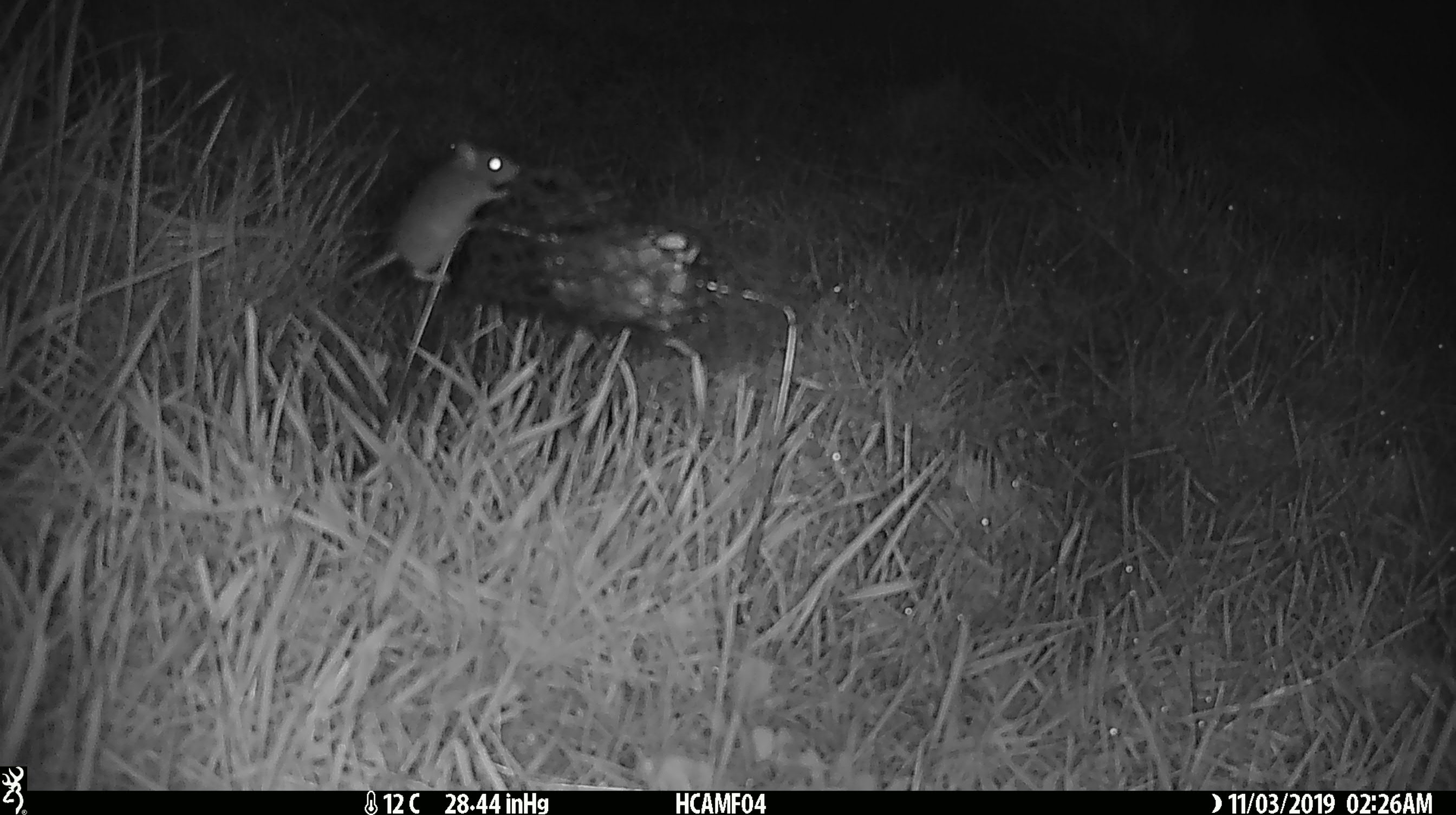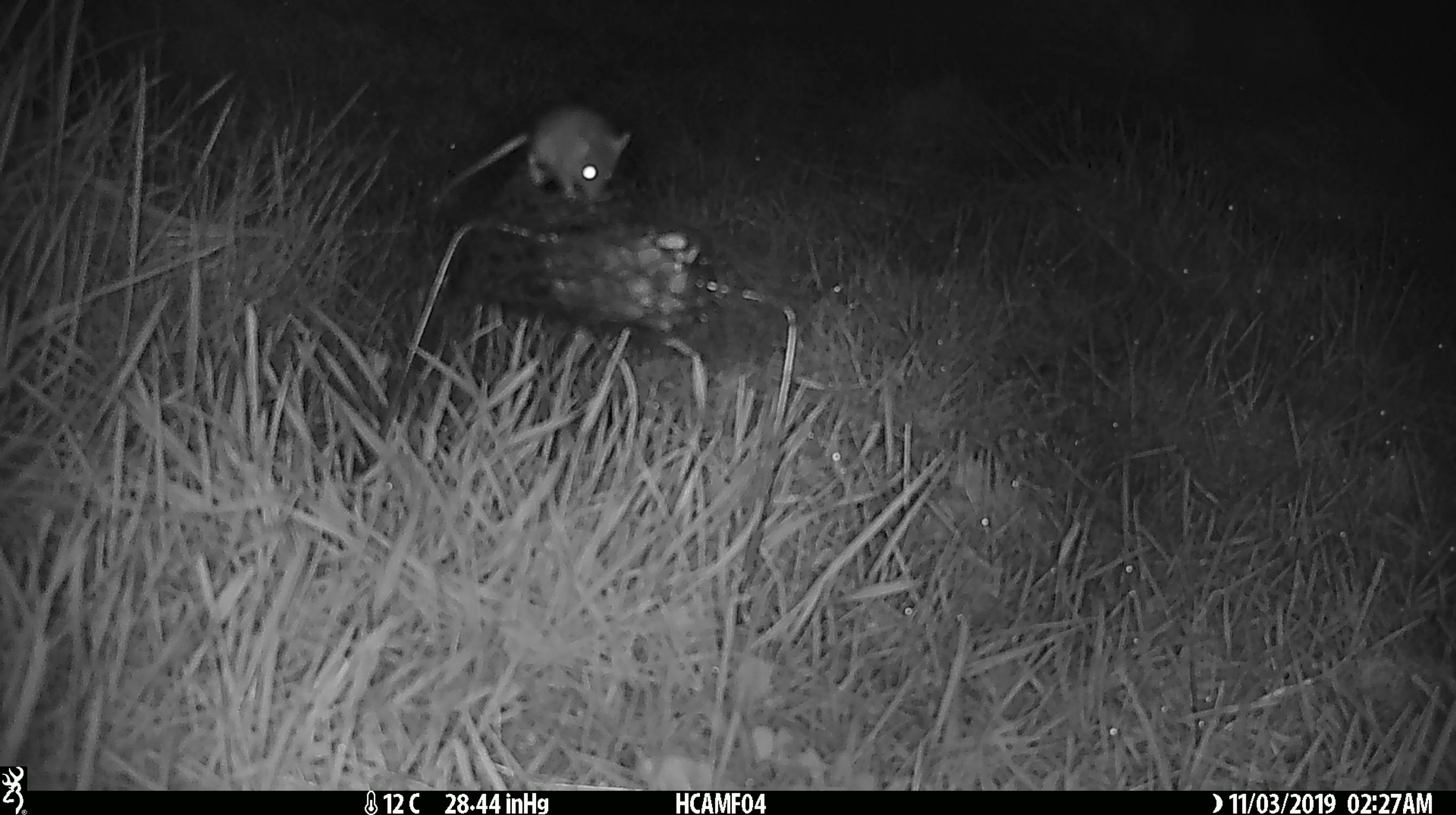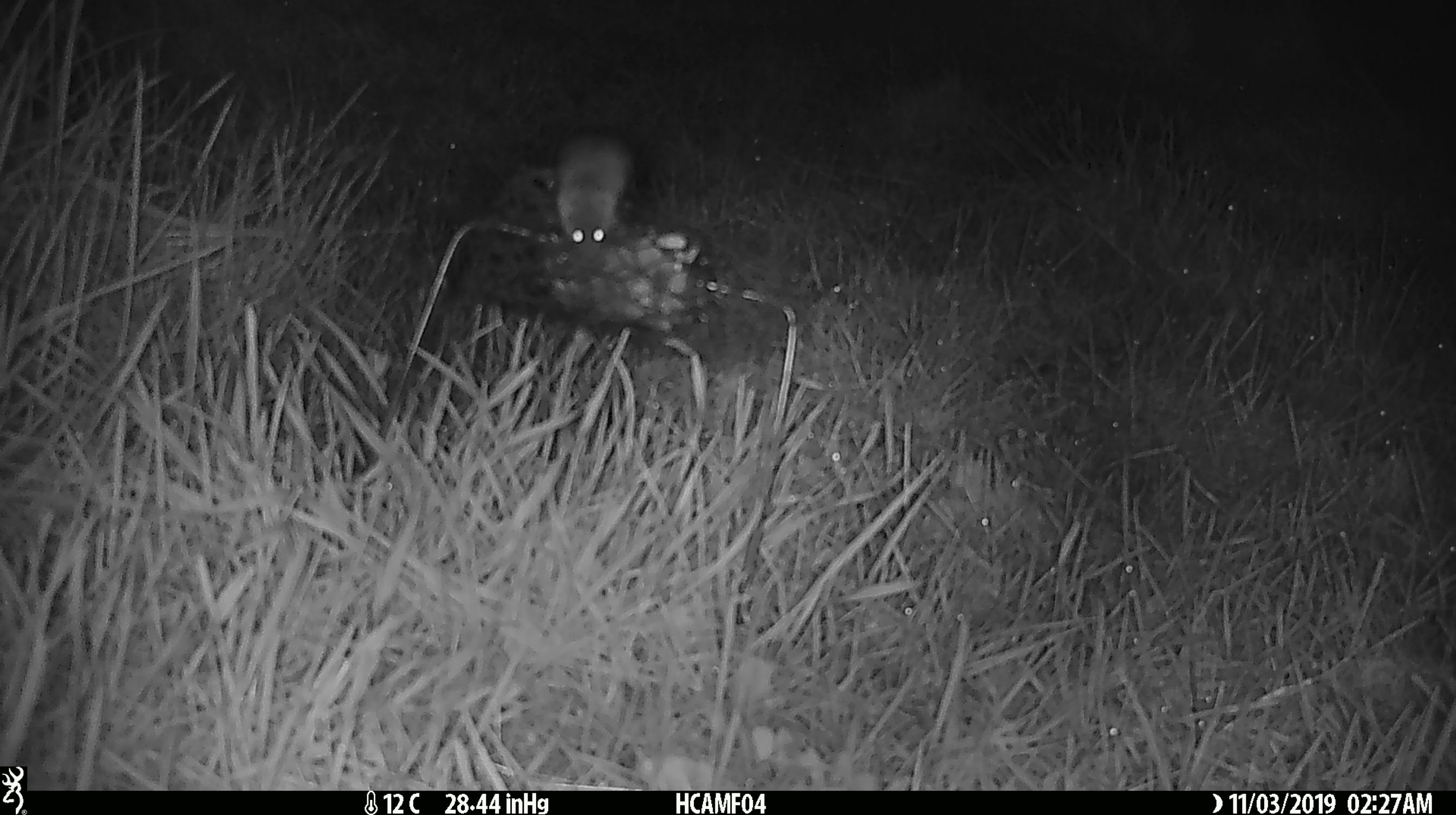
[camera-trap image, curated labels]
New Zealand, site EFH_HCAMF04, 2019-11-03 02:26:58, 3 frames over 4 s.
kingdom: Animalia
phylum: Chordata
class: Mammalia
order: Rodentia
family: Muridae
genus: Mus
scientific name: Mus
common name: mouse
Mouse (Mus).